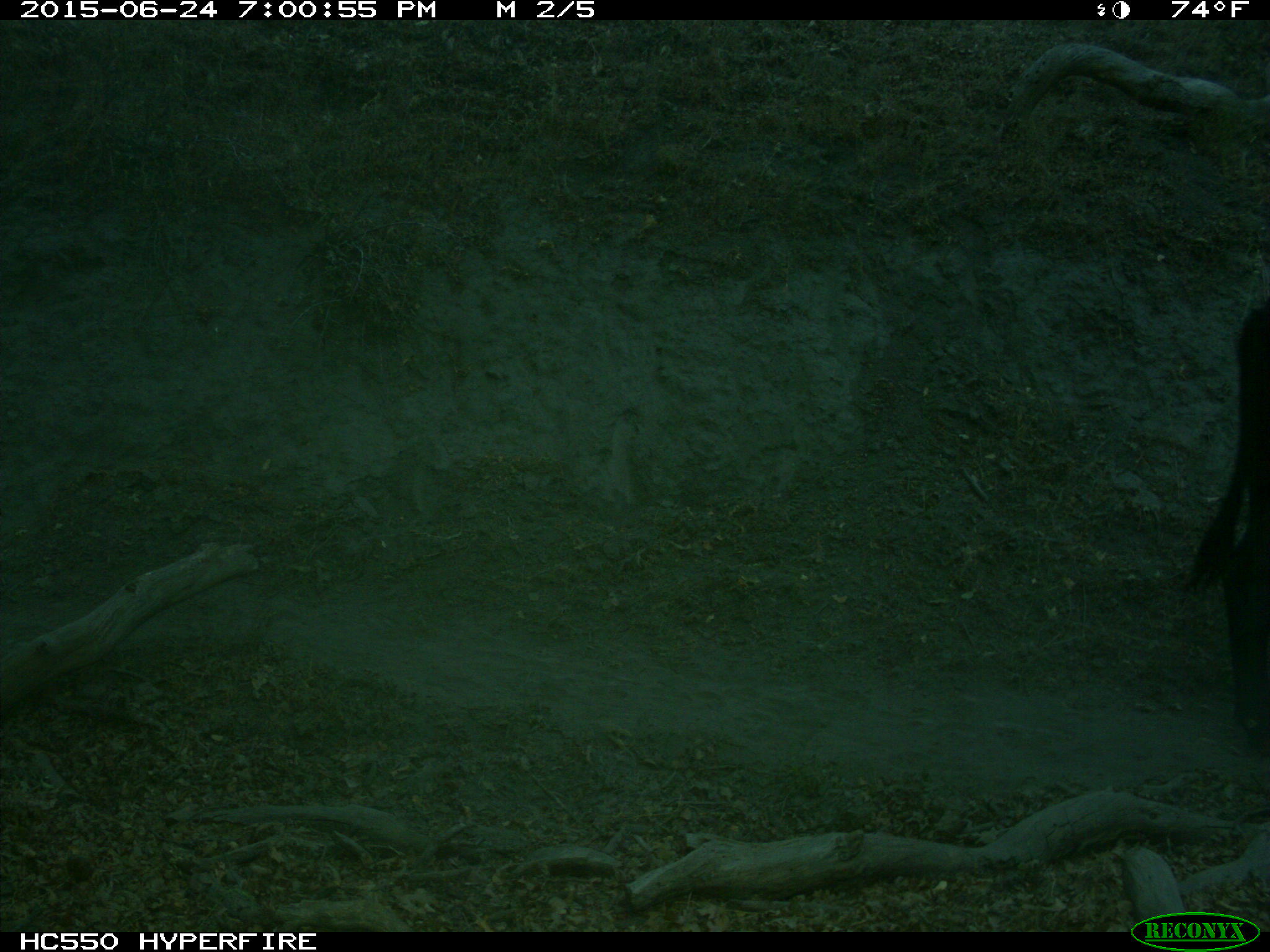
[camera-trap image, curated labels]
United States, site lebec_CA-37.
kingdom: Animalia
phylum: Chordata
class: Mammalia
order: Artiodactyla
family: Bovidae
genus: Bos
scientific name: Bos taurus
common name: domestic cow